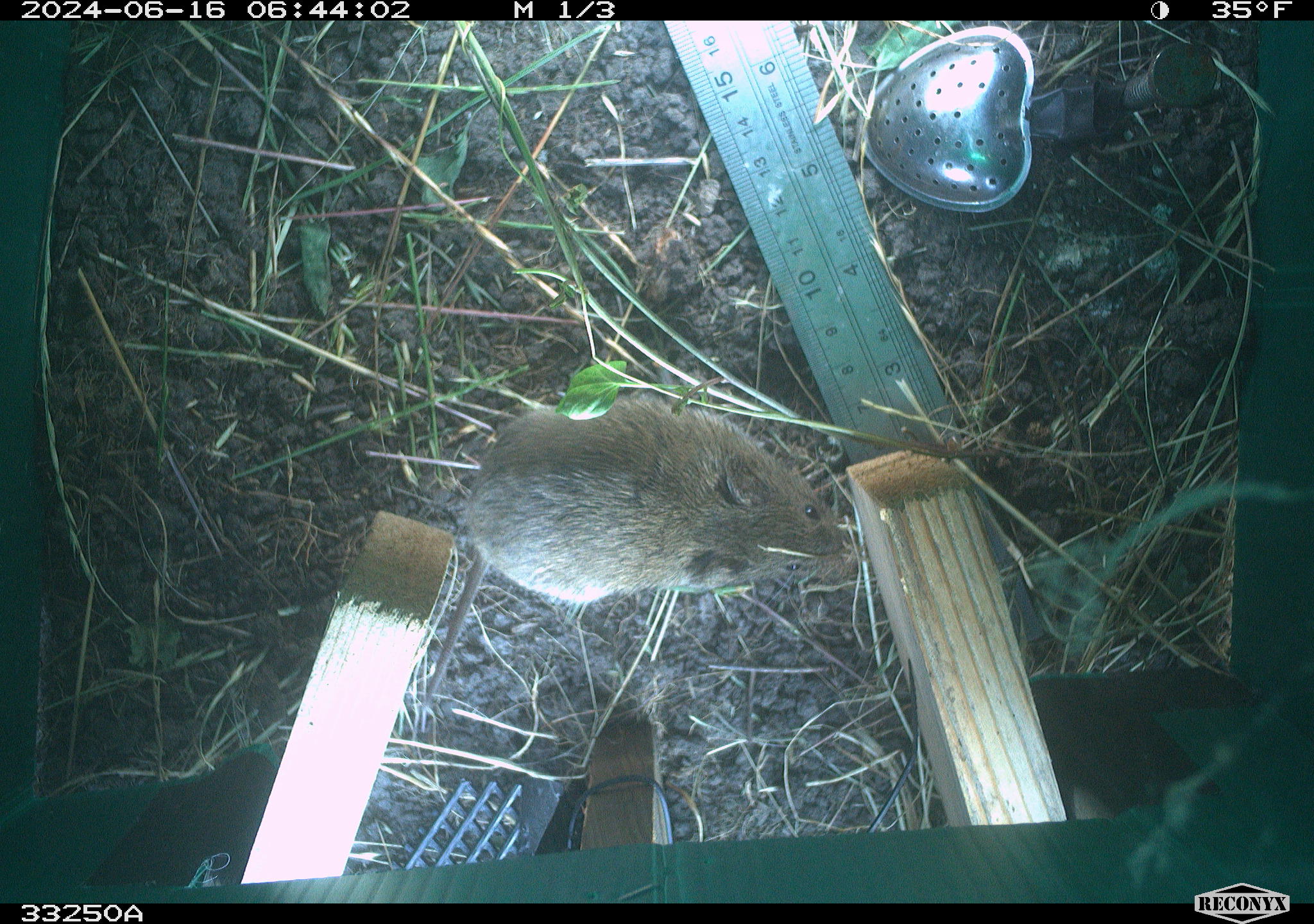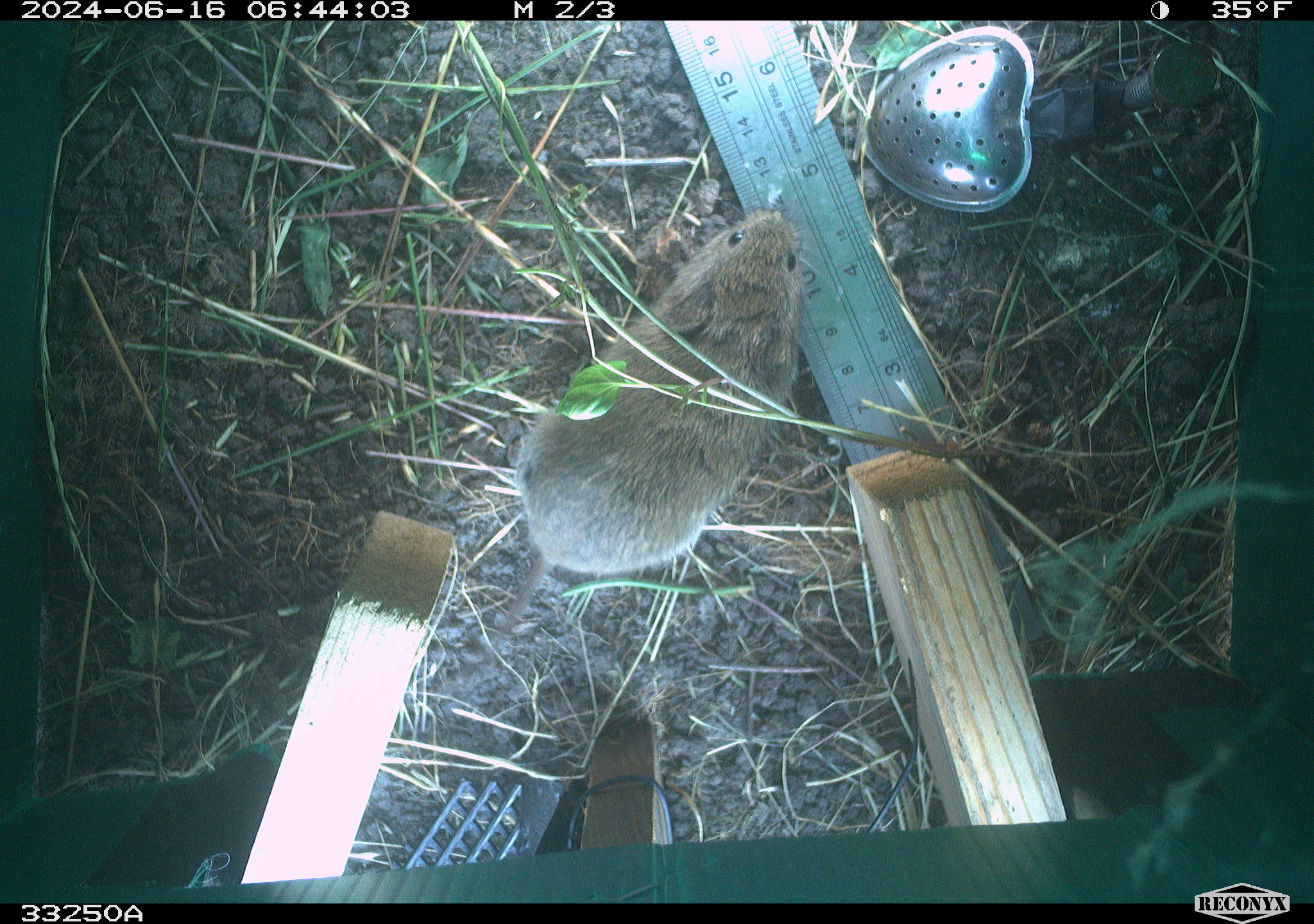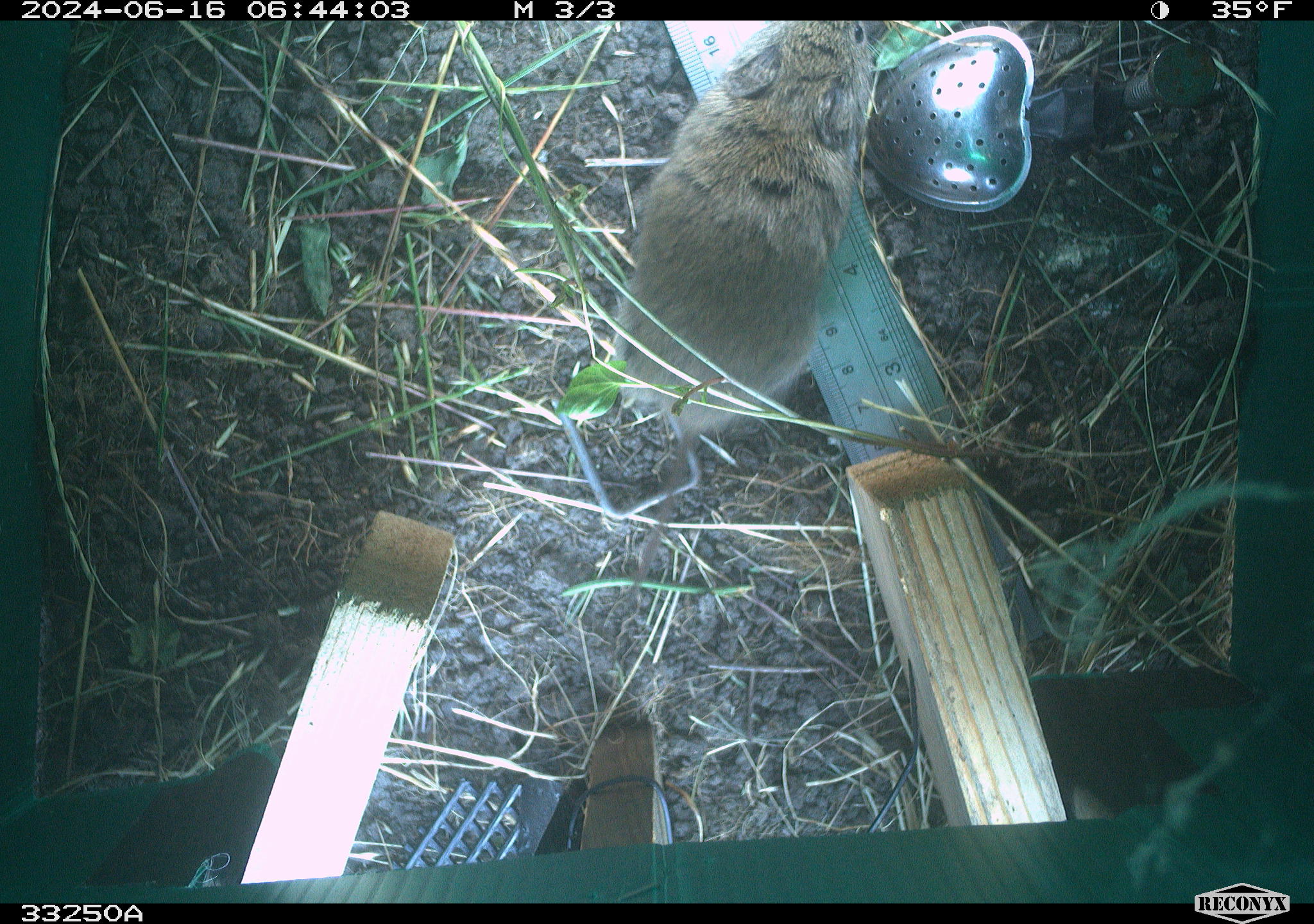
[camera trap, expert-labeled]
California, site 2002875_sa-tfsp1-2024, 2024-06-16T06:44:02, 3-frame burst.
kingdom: Animalia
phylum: Chordata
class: Mammalia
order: Rodentia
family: Cricetidae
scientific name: Arvicolinae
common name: voles, lemmings, and muskrats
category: arvicolinae subfamily